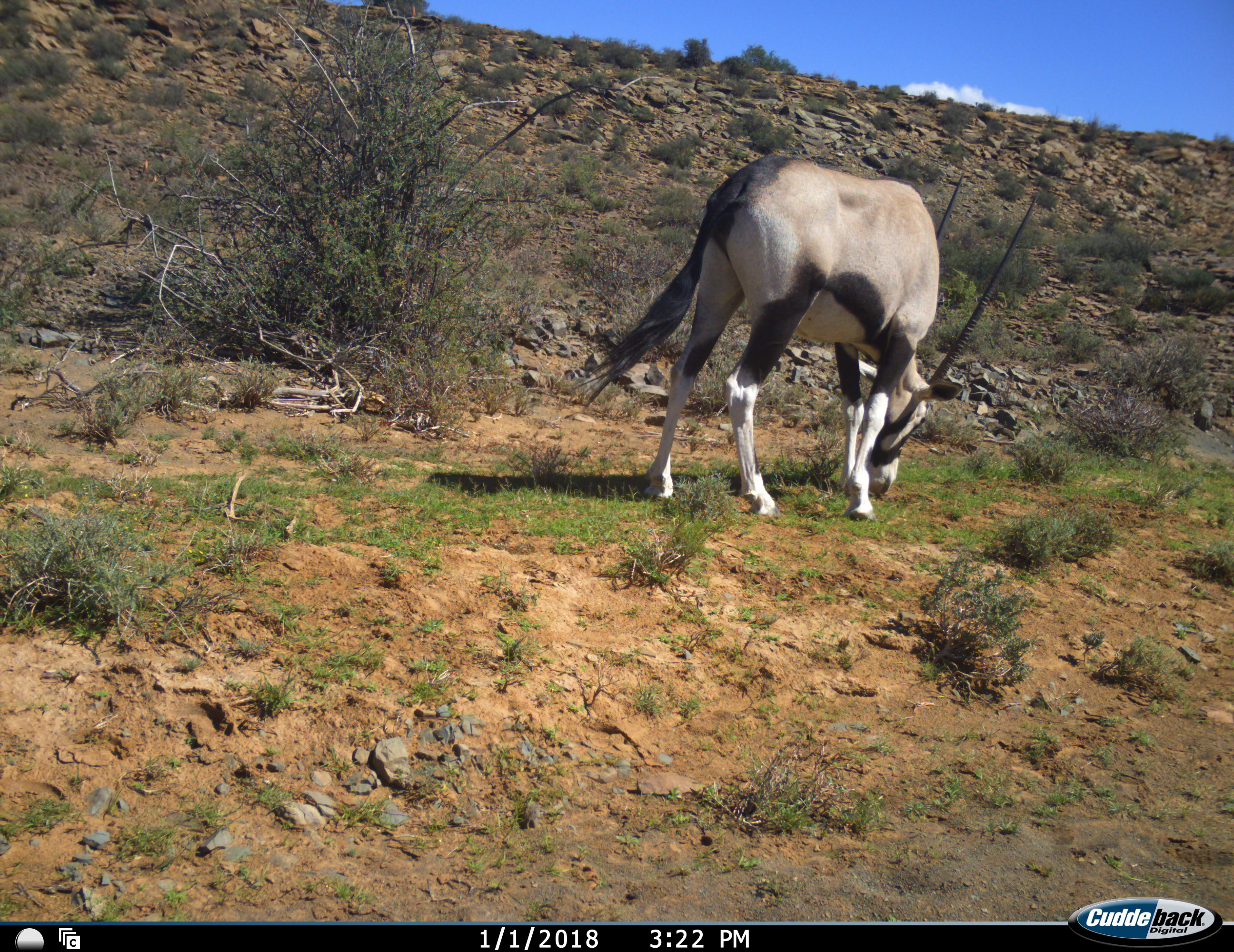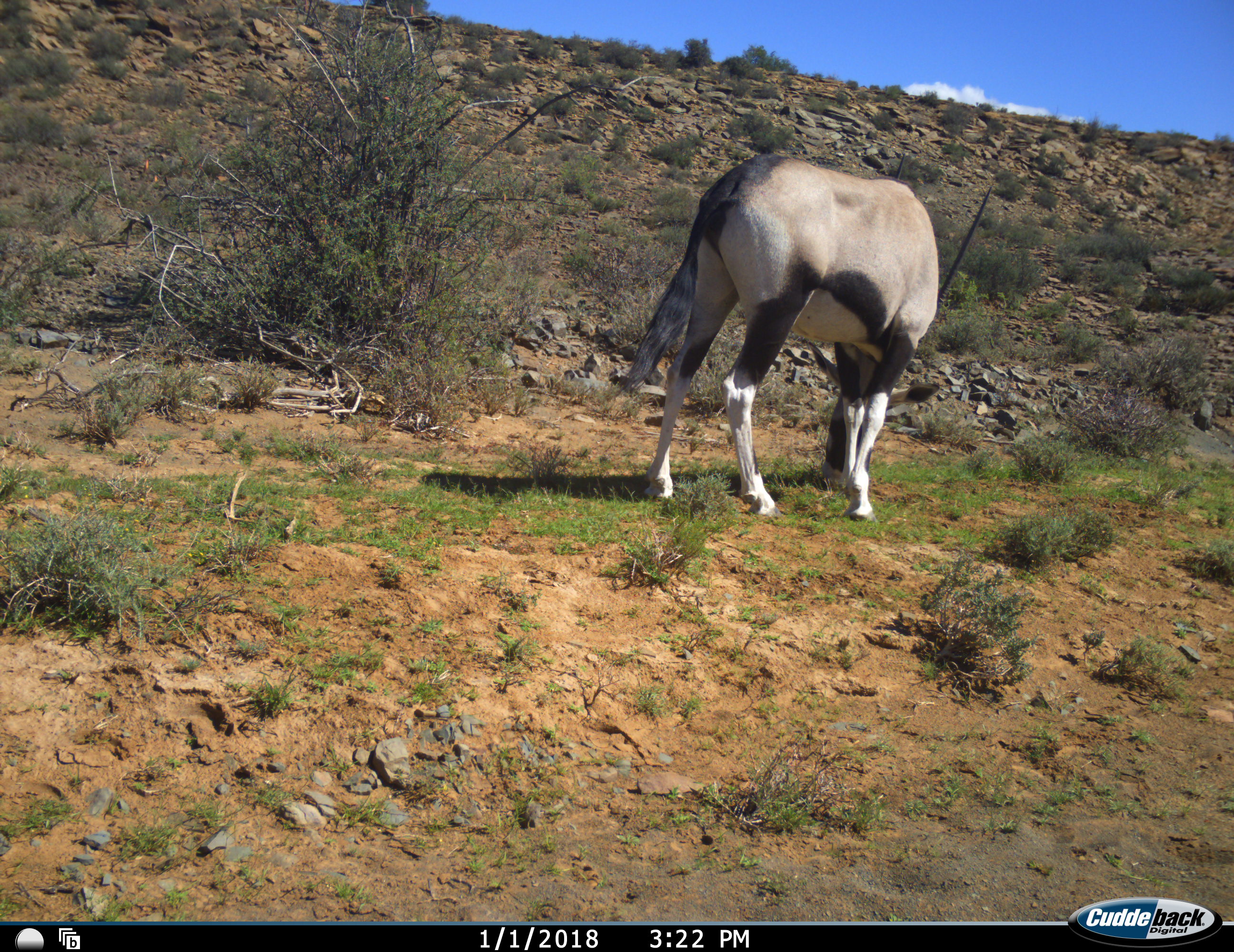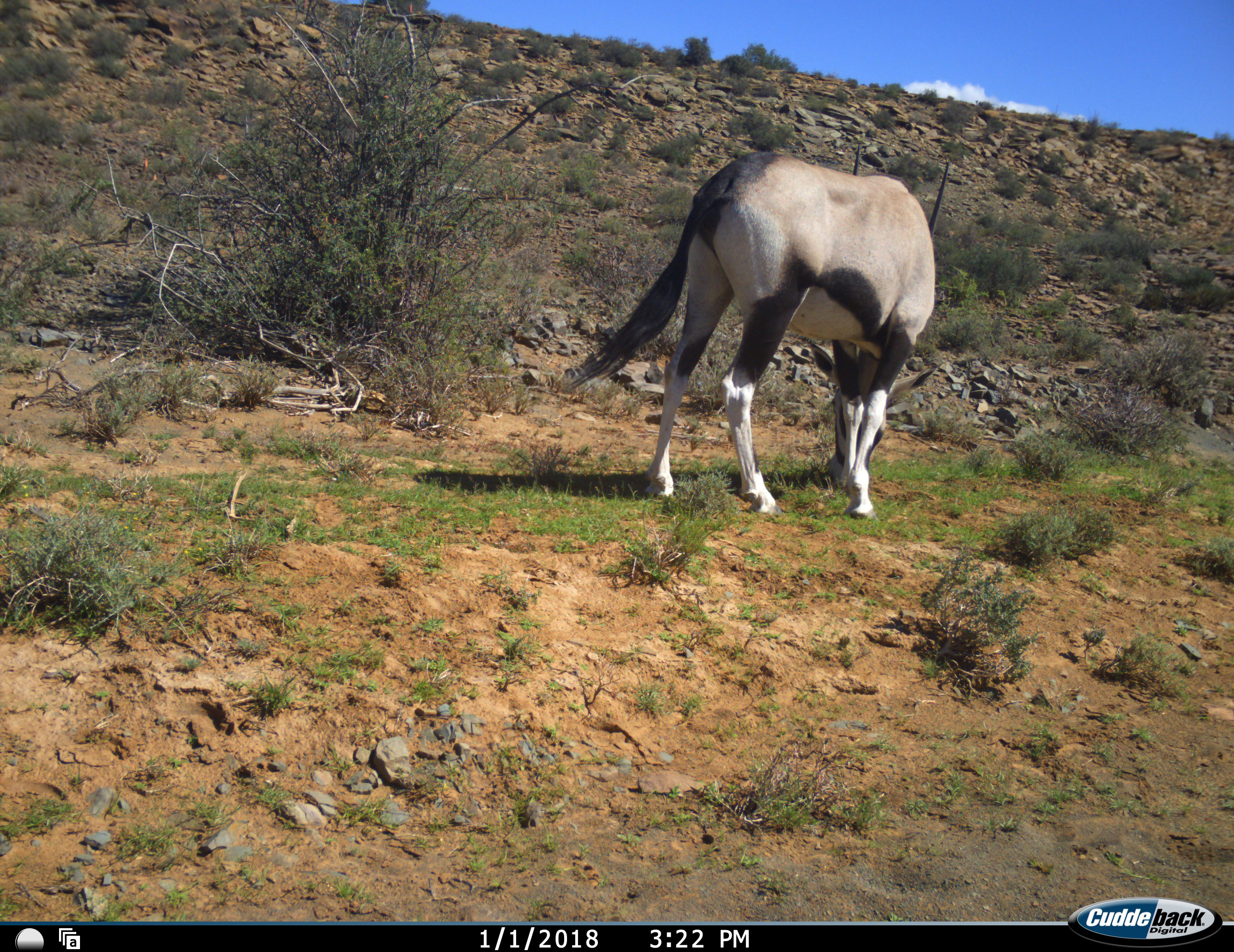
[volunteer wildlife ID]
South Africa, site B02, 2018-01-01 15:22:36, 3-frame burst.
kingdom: Animalia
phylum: Chordata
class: Mammalia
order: Artiodactyla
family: Bovidae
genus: Oryx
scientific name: Oryx gazella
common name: gemsbok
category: gemsbokoryx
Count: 1.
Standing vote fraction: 20%.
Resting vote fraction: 0%.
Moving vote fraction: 10%.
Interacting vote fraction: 0%.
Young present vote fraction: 0%.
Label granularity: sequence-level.